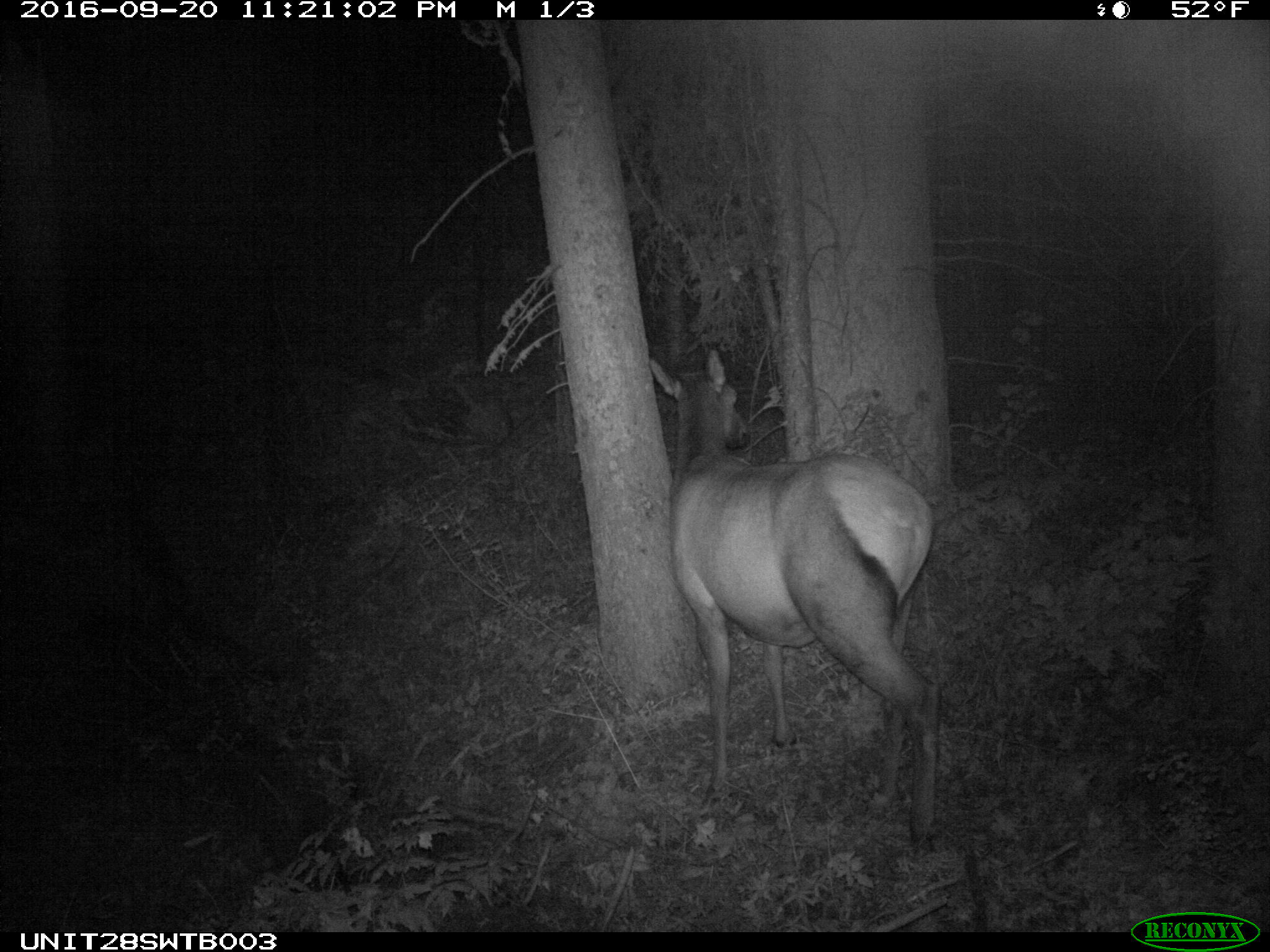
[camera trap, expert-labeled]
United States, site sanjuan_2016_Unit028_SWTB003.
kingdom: Animalia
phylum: Chordata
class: Mammalia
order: Artiodactyla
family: Cervidae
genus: Cervus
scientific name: Cervus elaphus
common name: red deer